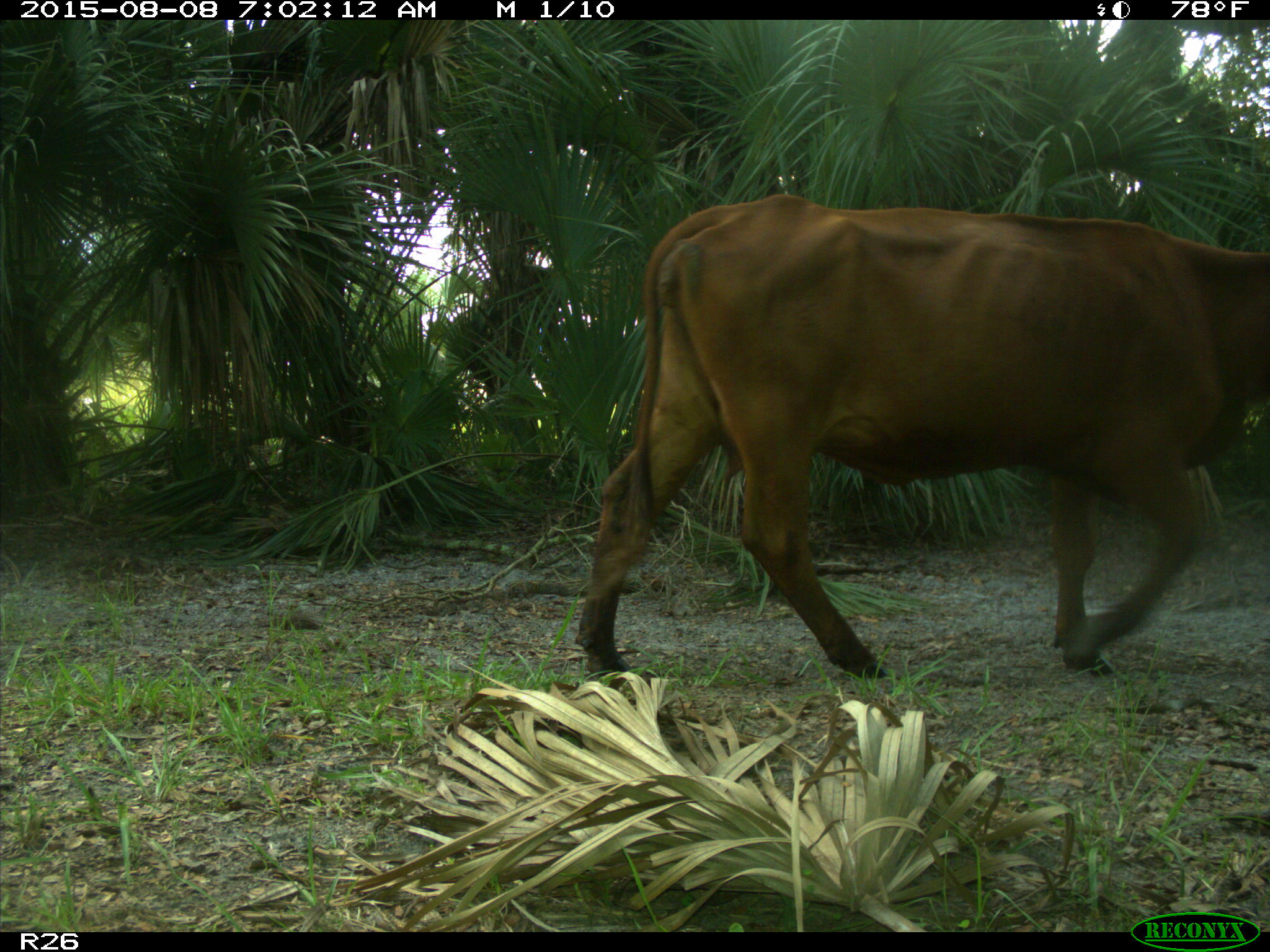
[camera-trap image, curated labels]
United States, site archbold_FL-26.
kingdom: Animalia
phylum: Chordata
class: Mammalia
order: Artiodactyla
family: Bovidae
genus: Bos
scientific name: Bos taurus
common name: domestic cow